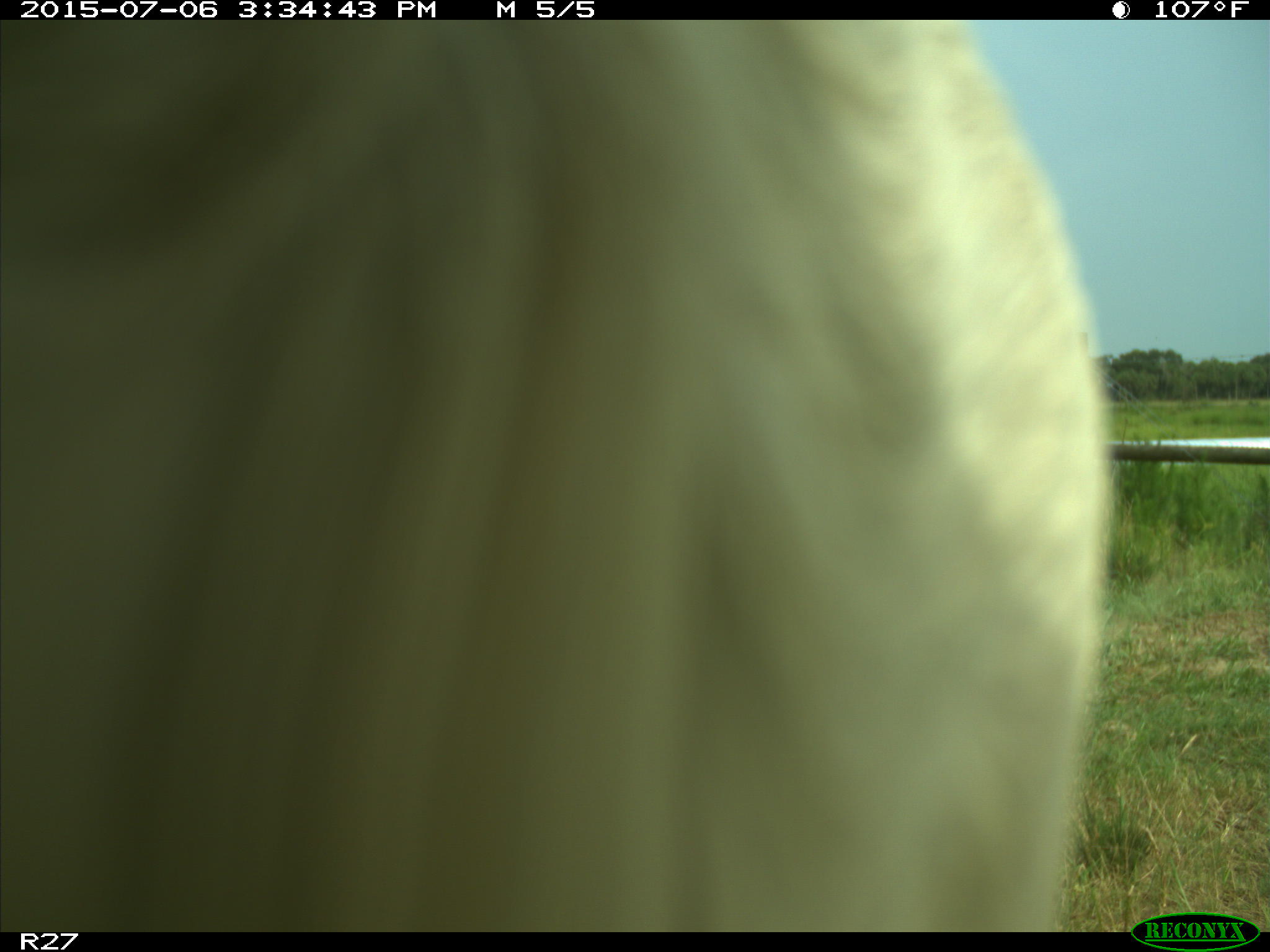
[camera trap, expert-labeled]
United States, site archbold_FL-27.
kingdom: Animalia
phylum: Chordata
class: Mammalia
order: Artiodactyla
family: Bovidae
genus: Bos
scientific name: Bos taurus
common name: domestic cow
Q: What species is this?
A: Bos taurus (domestic cow).